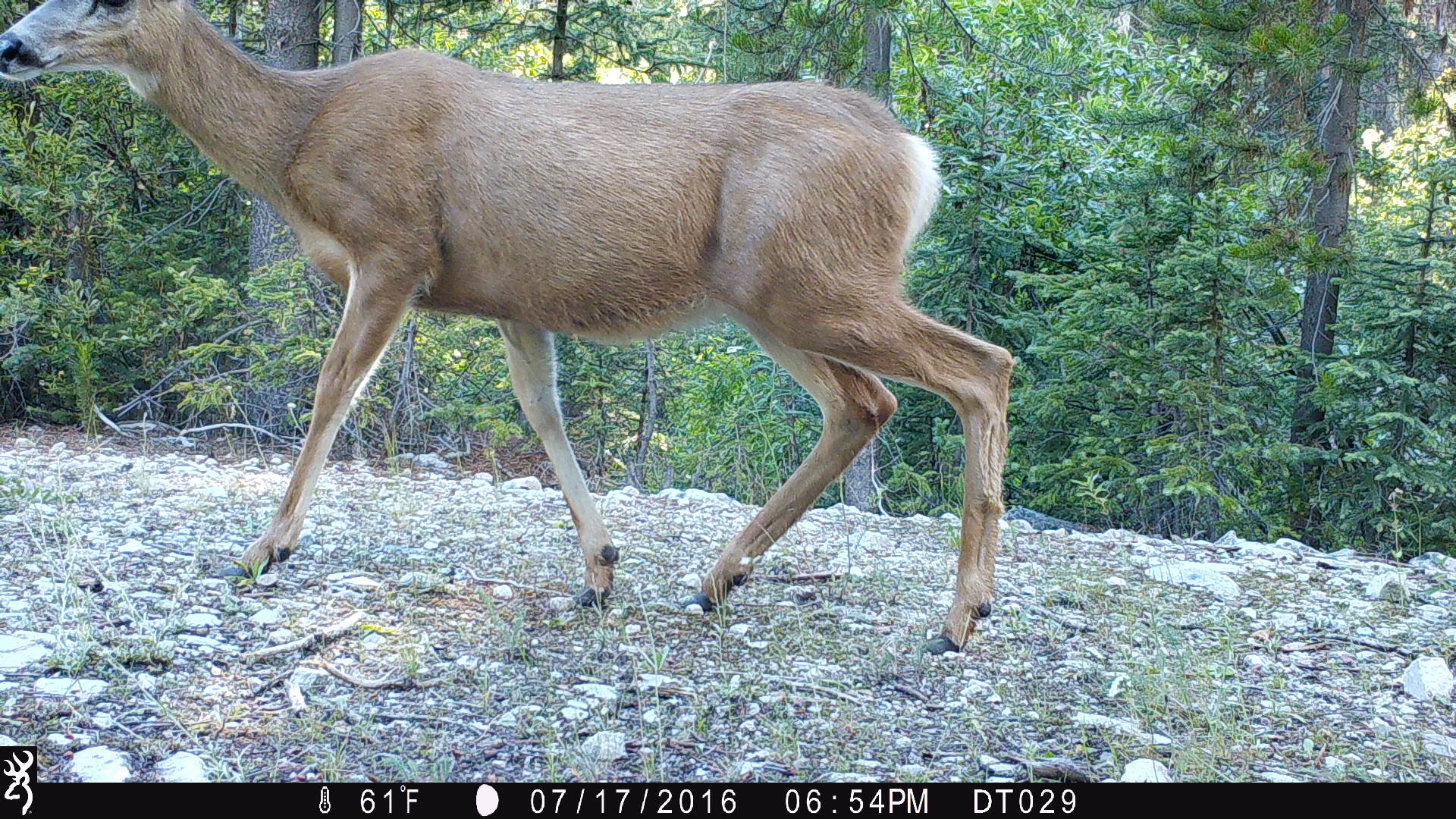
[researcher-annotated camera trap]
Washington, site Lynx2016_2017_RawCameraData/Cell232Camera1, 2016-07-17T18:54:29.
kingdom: Animalia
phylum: Chordata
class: Mammalia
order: Artiodactyla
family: Cervidae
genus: Odocoileus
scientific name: Odocoileus hemionus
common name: mule deer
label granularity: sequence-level